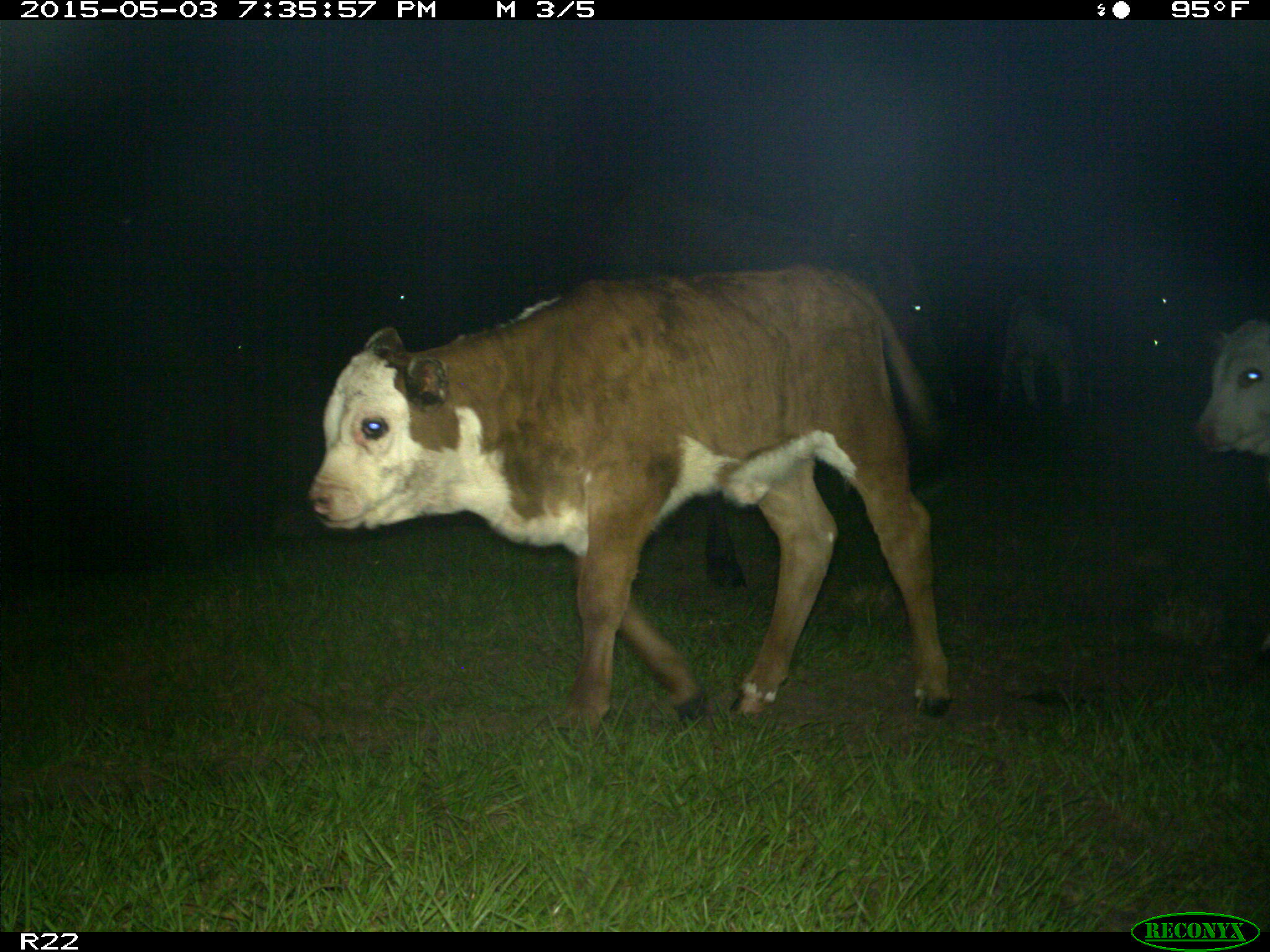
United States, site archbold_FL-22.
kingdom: Animalia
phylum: Chordata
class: Mammalia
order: Artiodactyla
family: Bovidae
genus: Bos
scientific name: Bos taurus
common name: domestic cow